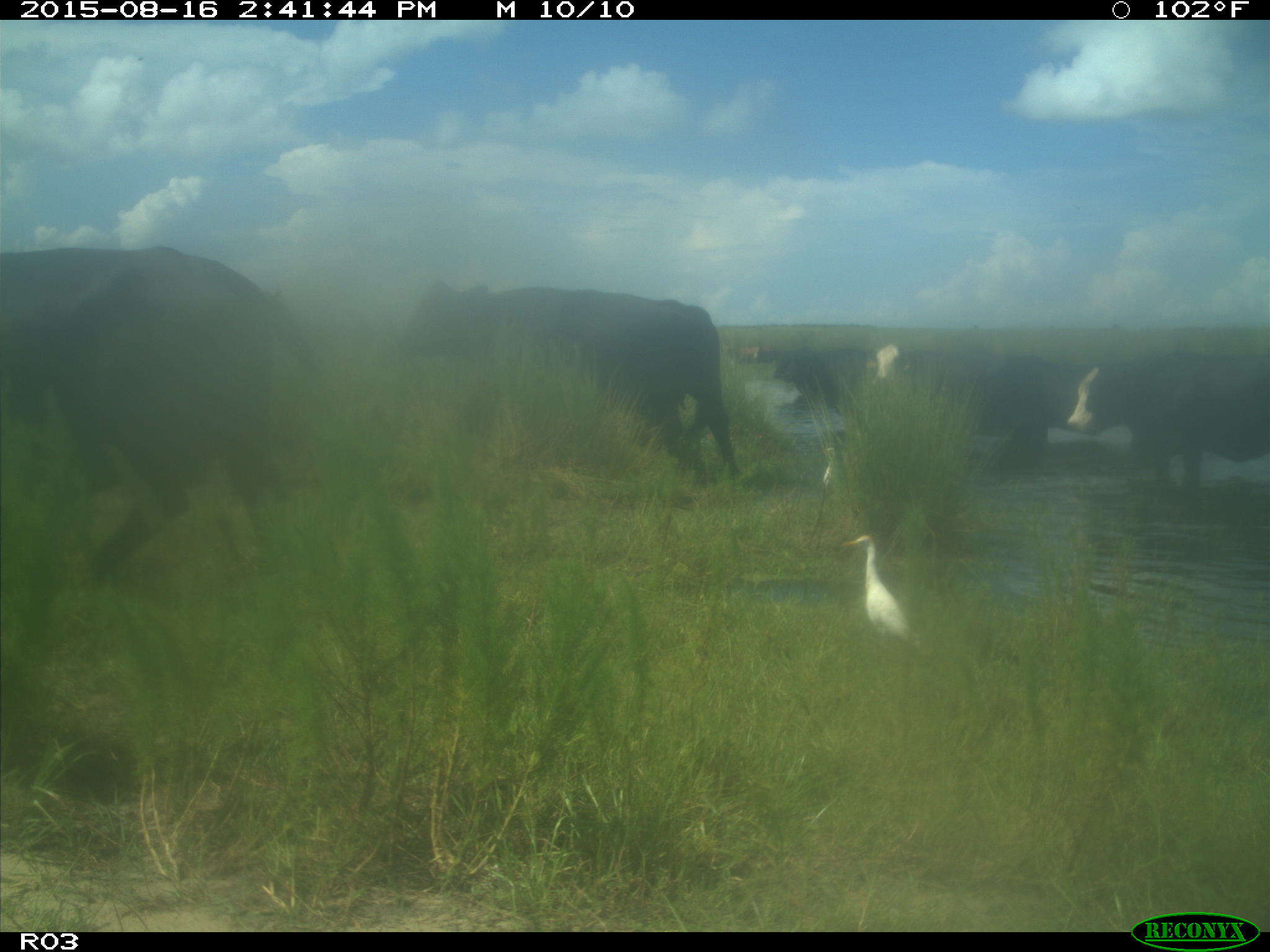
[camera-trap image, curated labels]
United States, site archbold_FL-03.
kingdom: Animalia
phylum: Chordata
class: Mammalia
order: Artiodactyla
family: Bovidae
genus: Bos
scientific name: Bos taurus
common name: domestic cow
Bos taurus (domestic cow).